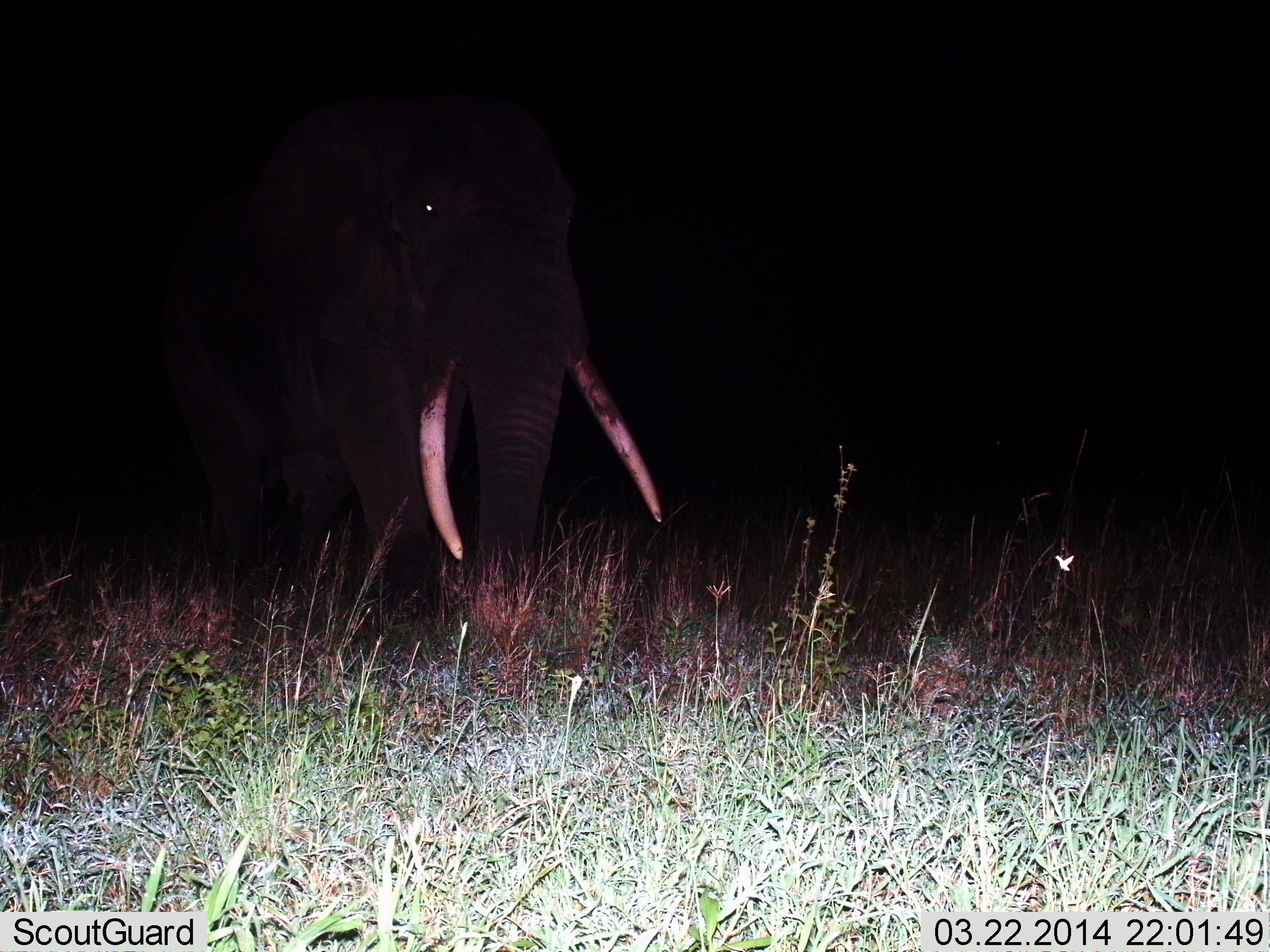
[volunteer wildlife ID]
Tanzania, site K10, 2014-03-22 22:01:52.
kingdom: Animalia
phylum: Chordata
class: Mammalia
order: Proboscidea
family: Elephantidae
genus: Loxodonta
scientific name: Loxodonta africana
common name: african bush elephant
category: elephant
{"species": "elephant (african bush elephant) (Loxodonta africana)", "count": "1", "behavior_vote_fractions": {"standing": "40%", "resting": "0%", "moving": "60%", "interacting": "0%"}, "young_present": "10%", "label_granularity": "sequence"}